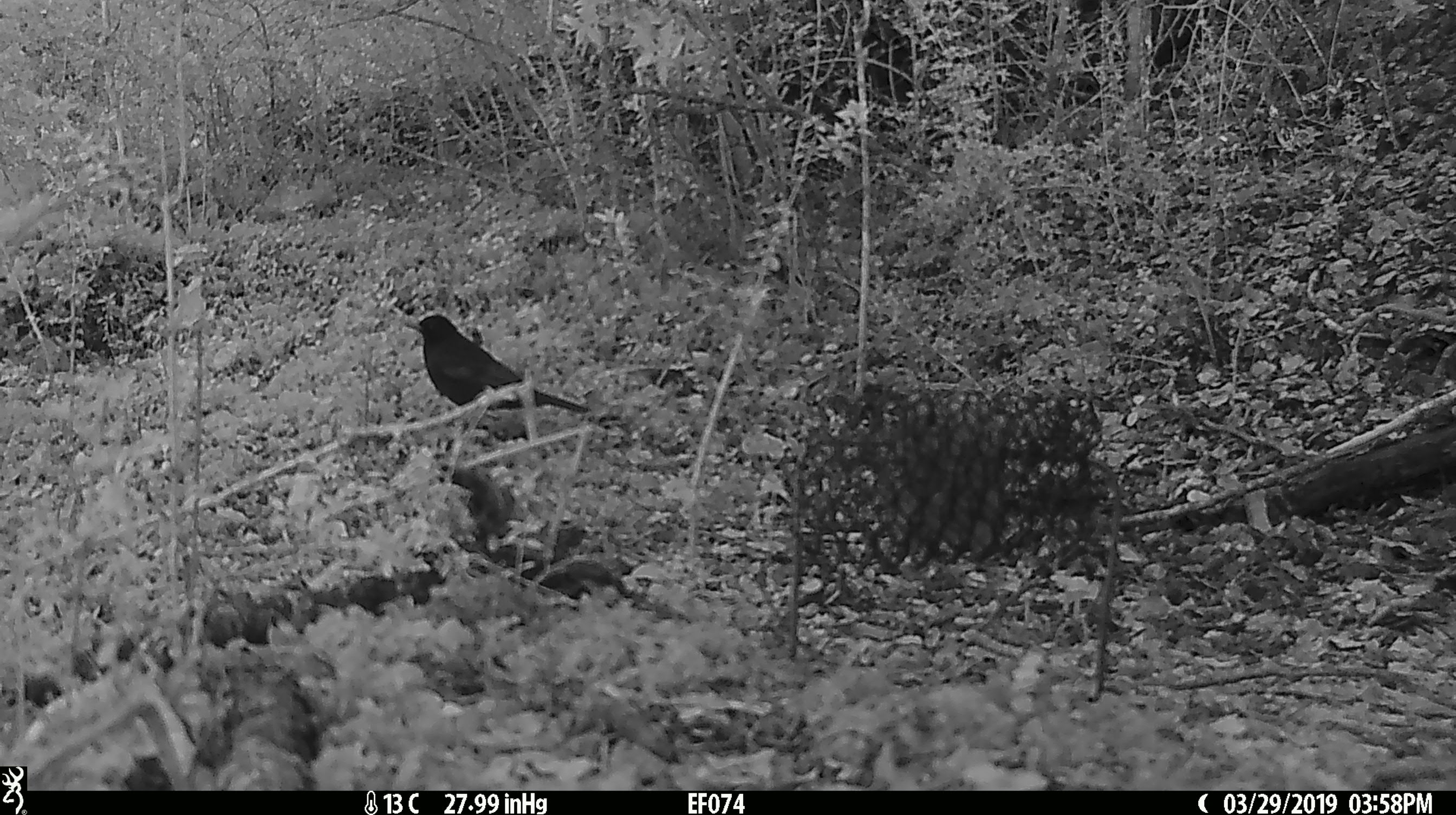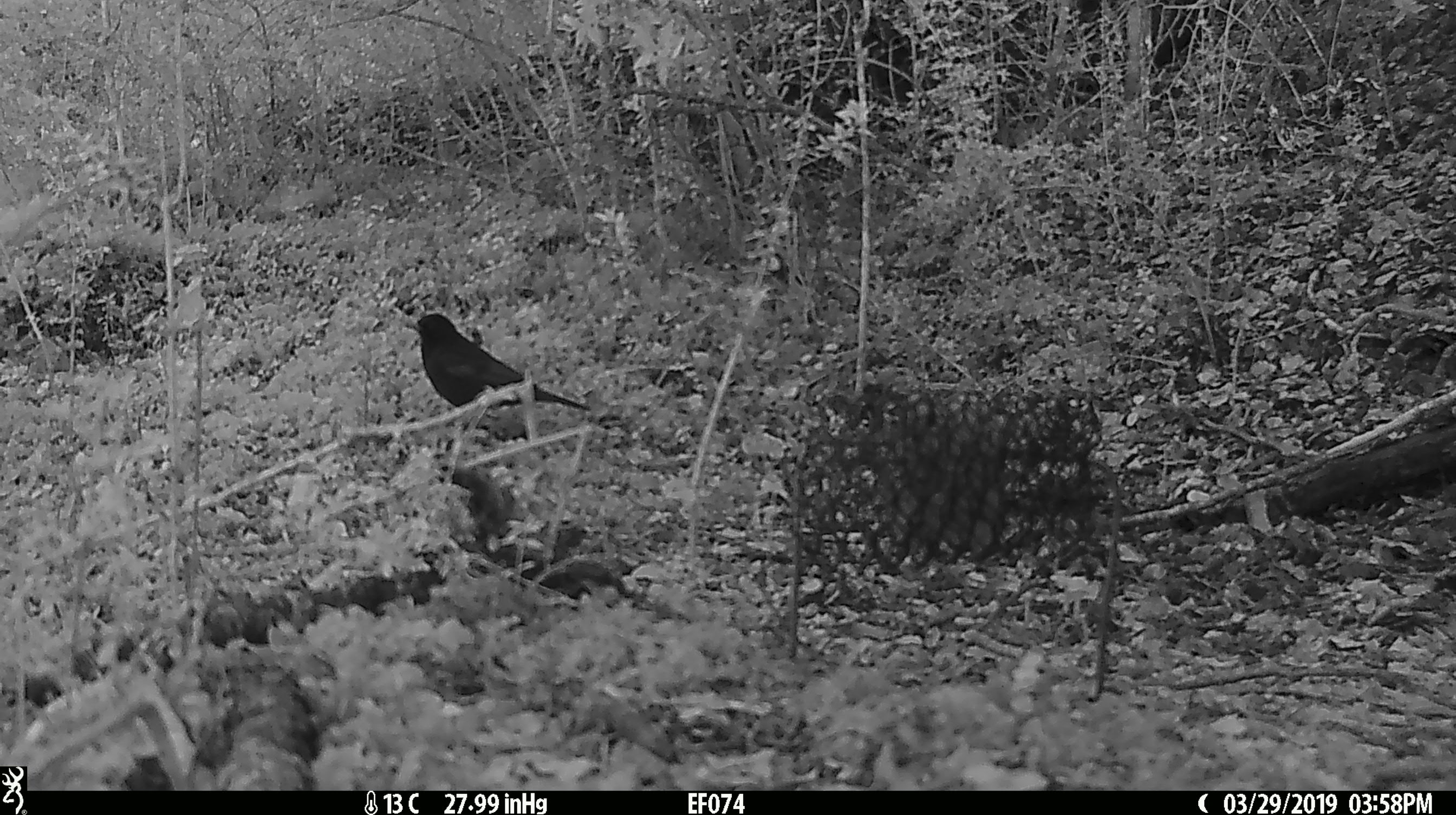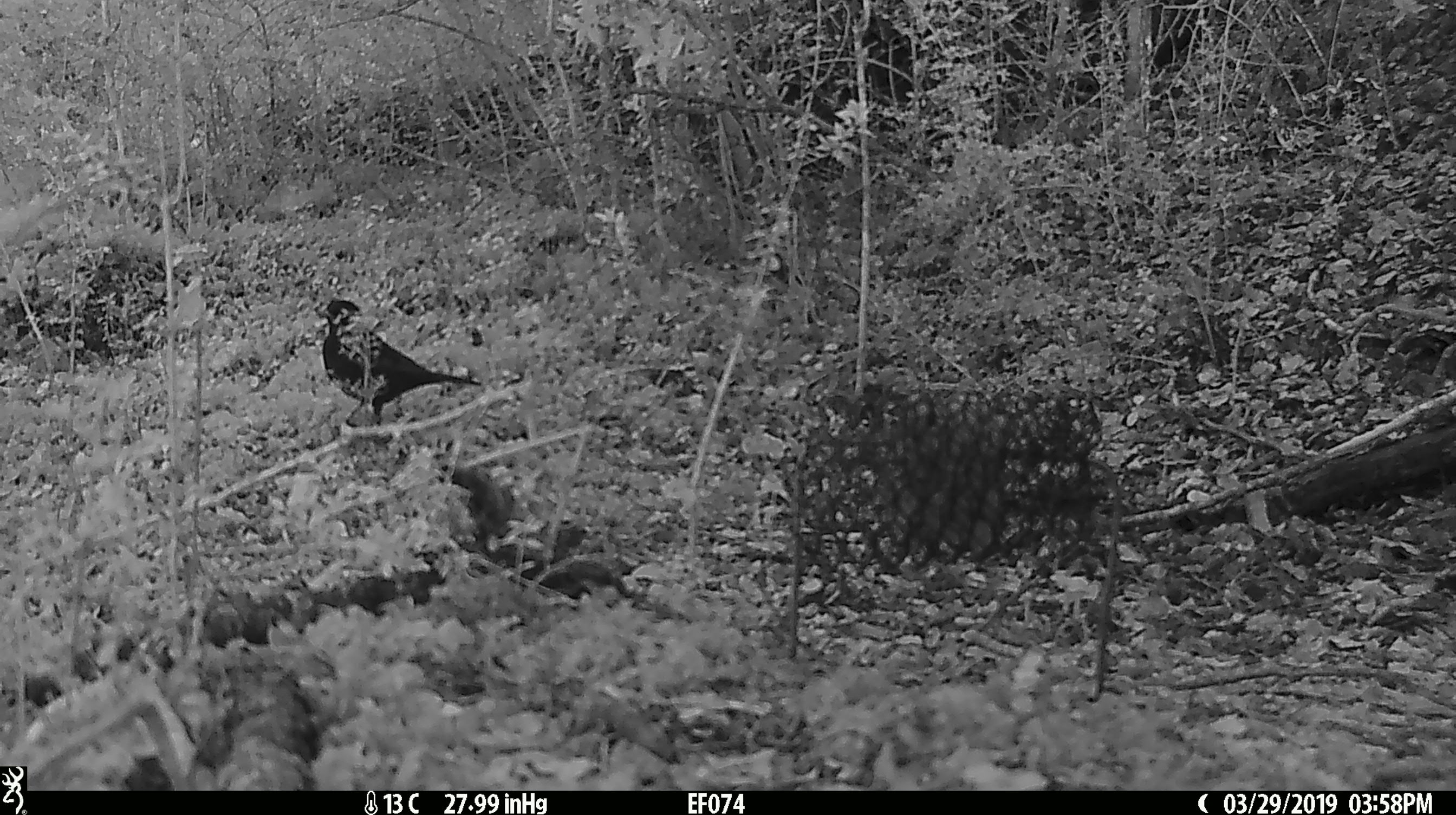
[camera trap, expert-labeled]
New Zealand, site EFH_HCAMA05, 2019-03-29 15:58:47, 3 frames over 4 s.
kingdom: Animalia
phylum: Chordata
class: Aves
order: Passeriformes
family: Turdidae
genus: Turdus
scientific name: Turdus merula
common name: eurasian blackbird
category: blackbird